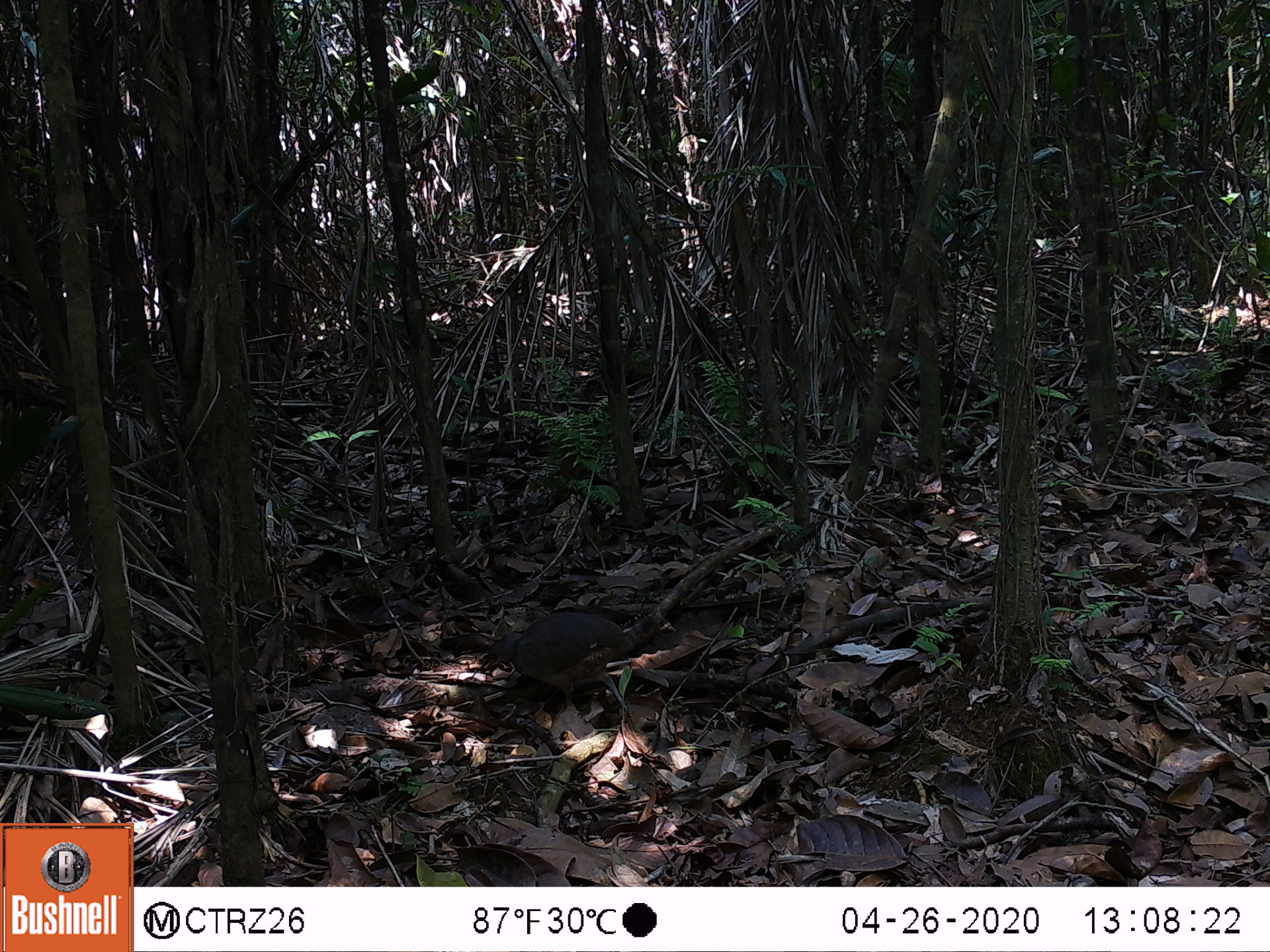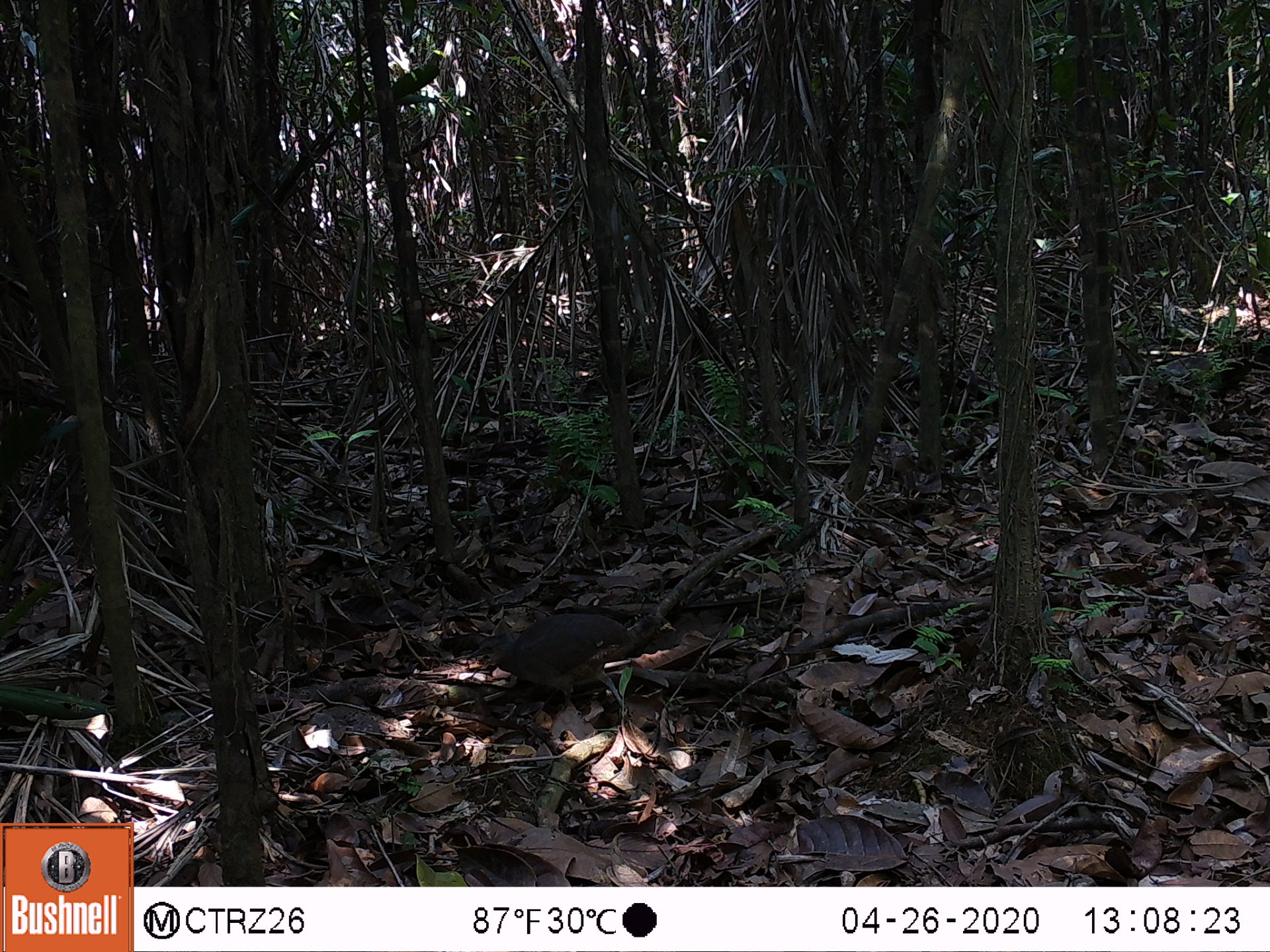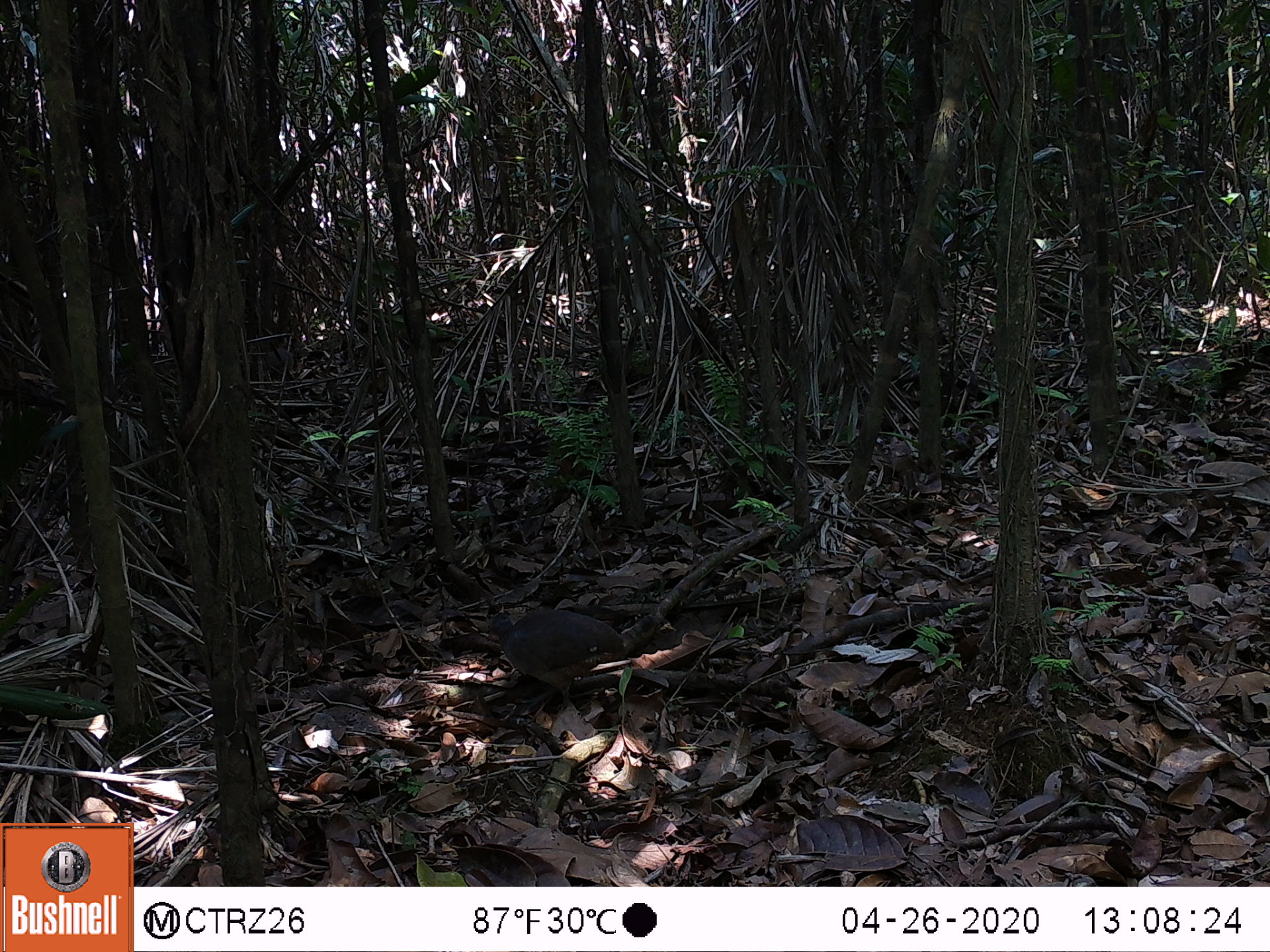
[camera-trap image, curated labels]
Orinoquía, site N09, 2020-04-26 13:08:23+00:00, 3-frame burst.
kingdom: Animalia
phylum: Chordata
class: Aves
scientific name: Aves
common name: bird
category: unknown bird